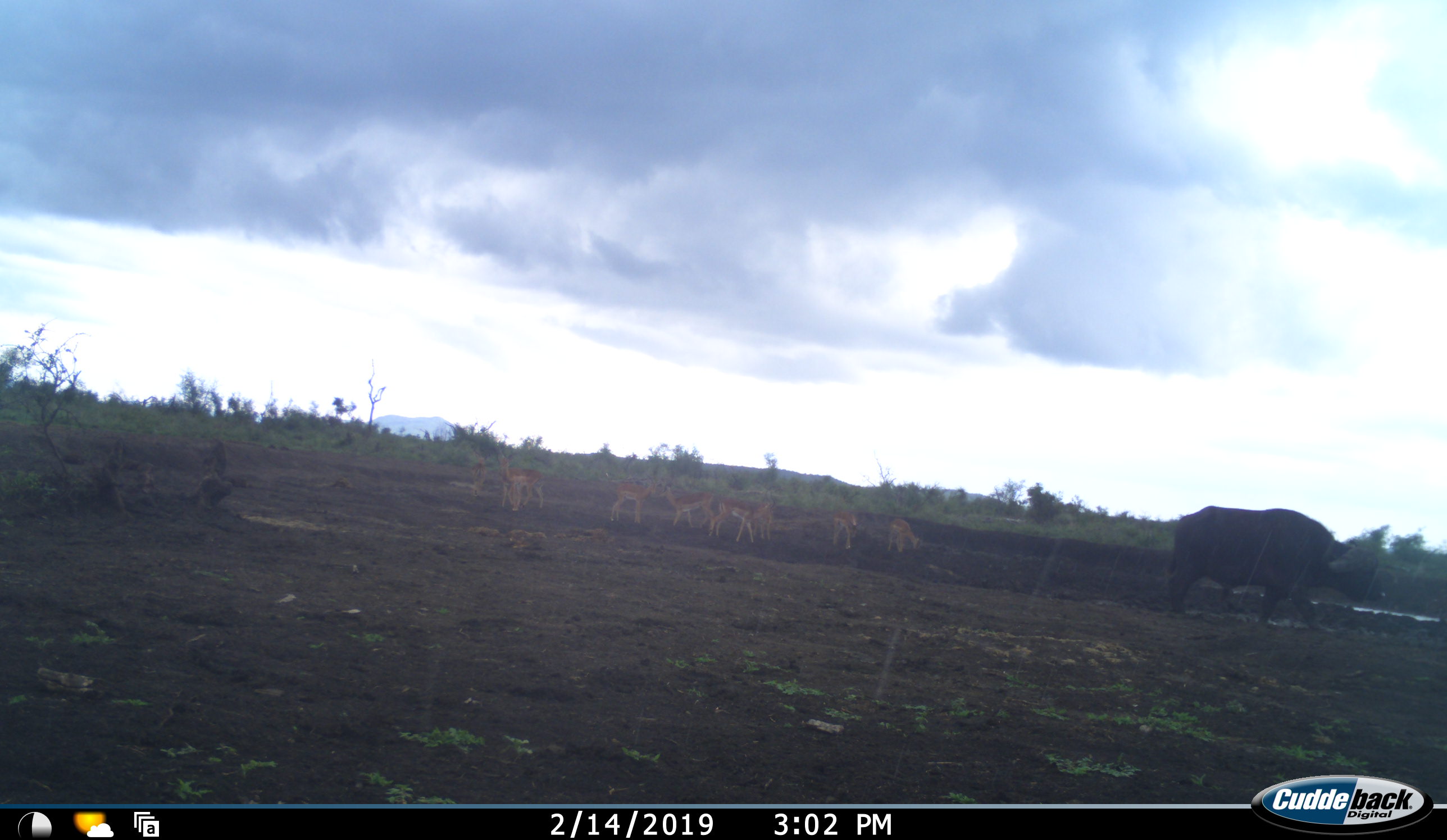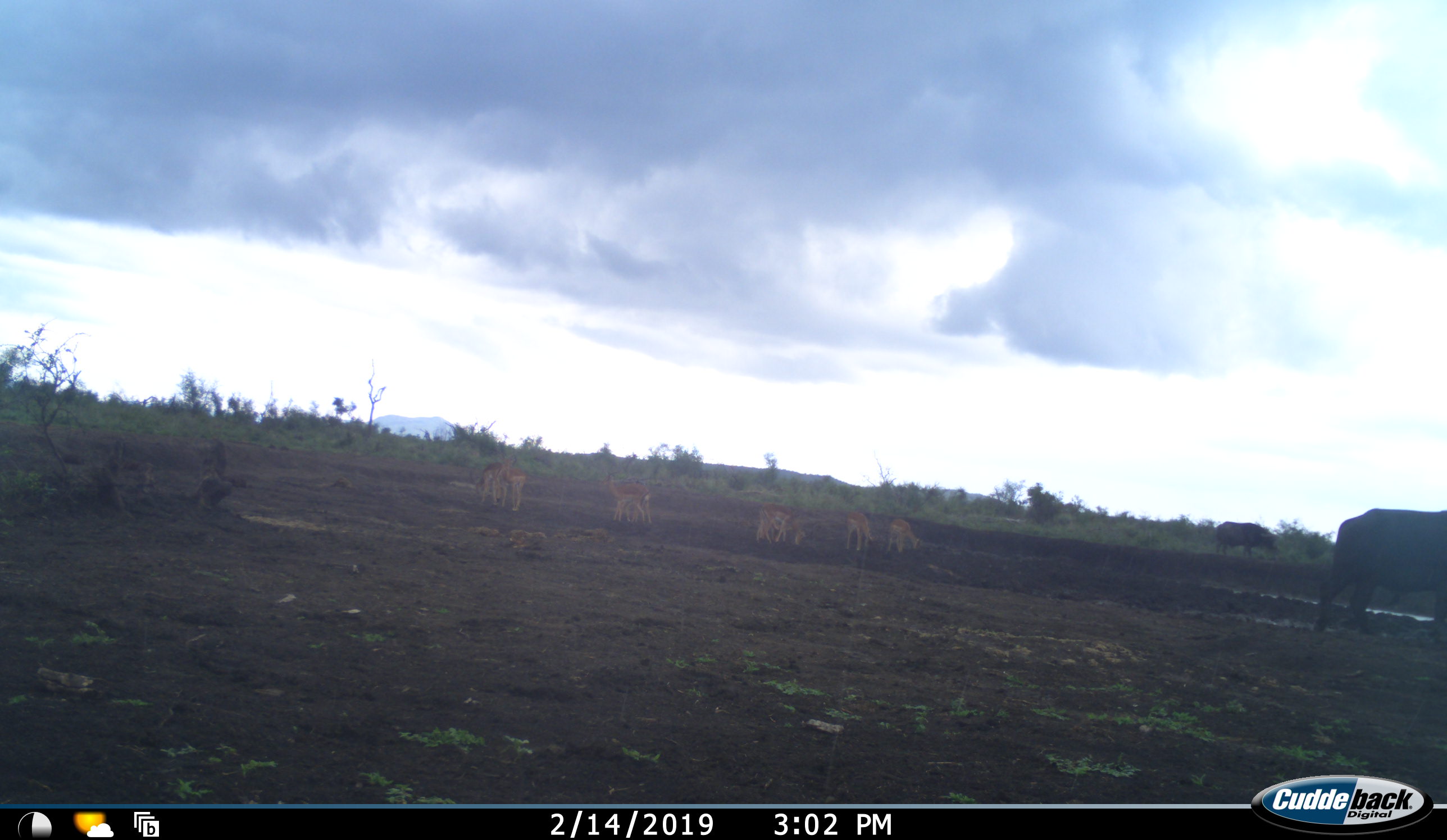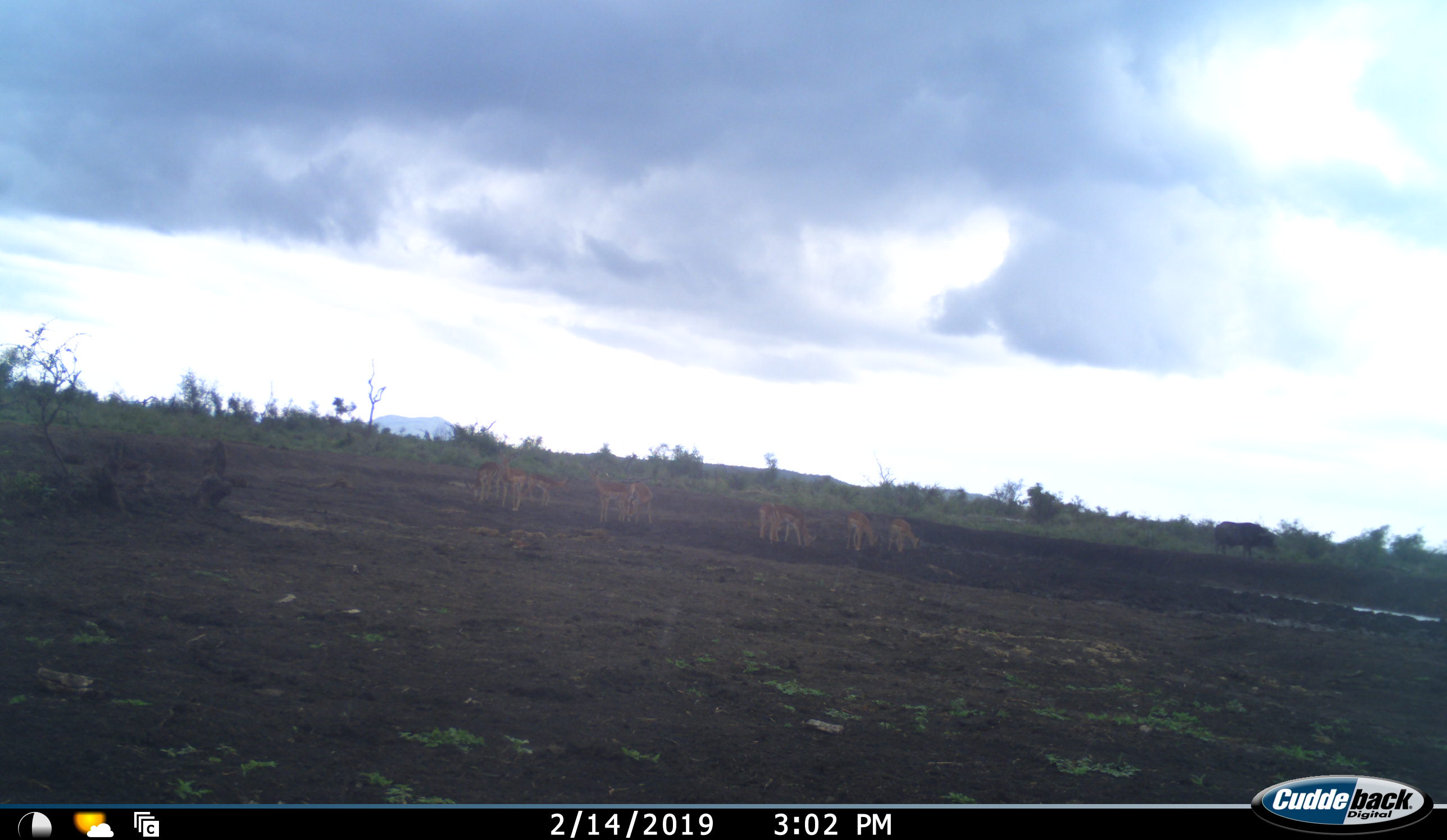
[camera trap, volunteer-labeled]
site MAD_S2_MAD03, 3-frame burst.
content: unidentified animal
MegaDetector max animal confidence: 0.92